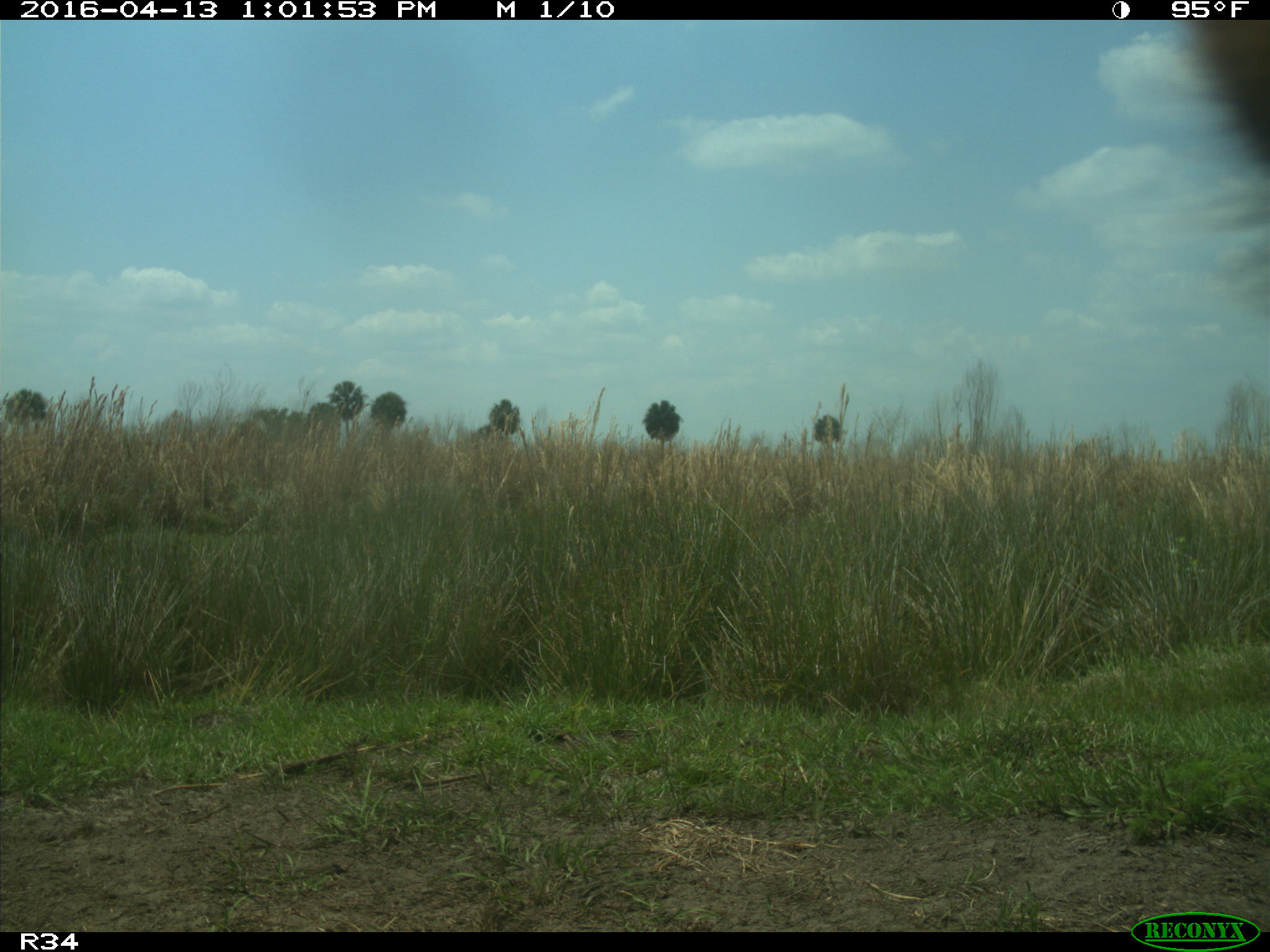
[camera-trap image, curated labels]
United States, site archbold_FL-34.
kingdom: Animalia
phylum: Chordata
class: Mammalia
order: Artiodactyla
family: Bovidae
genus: Bos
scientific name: Bos taurus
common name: domestic cow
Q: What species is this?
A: Bos taurus (domestic cow).